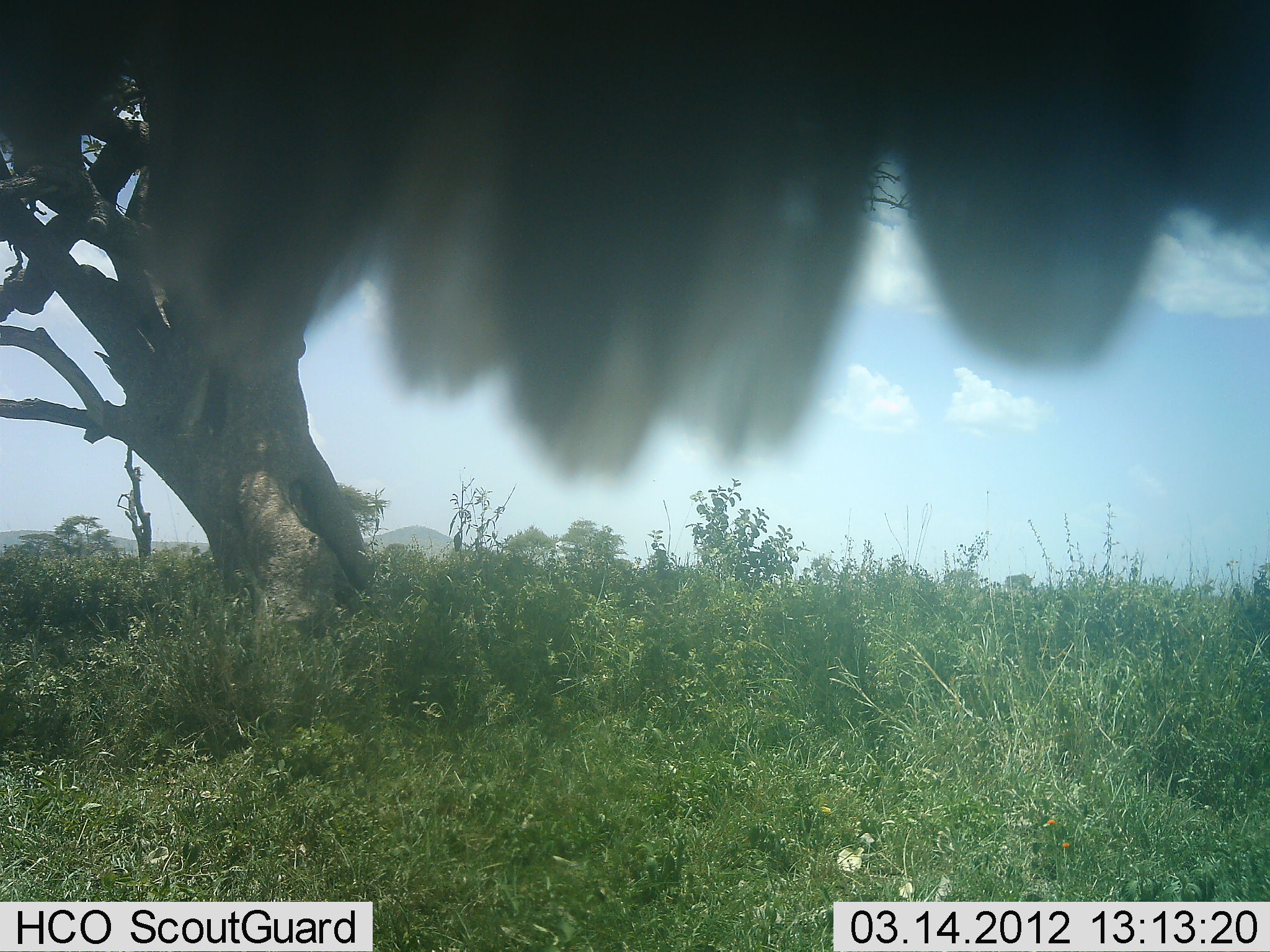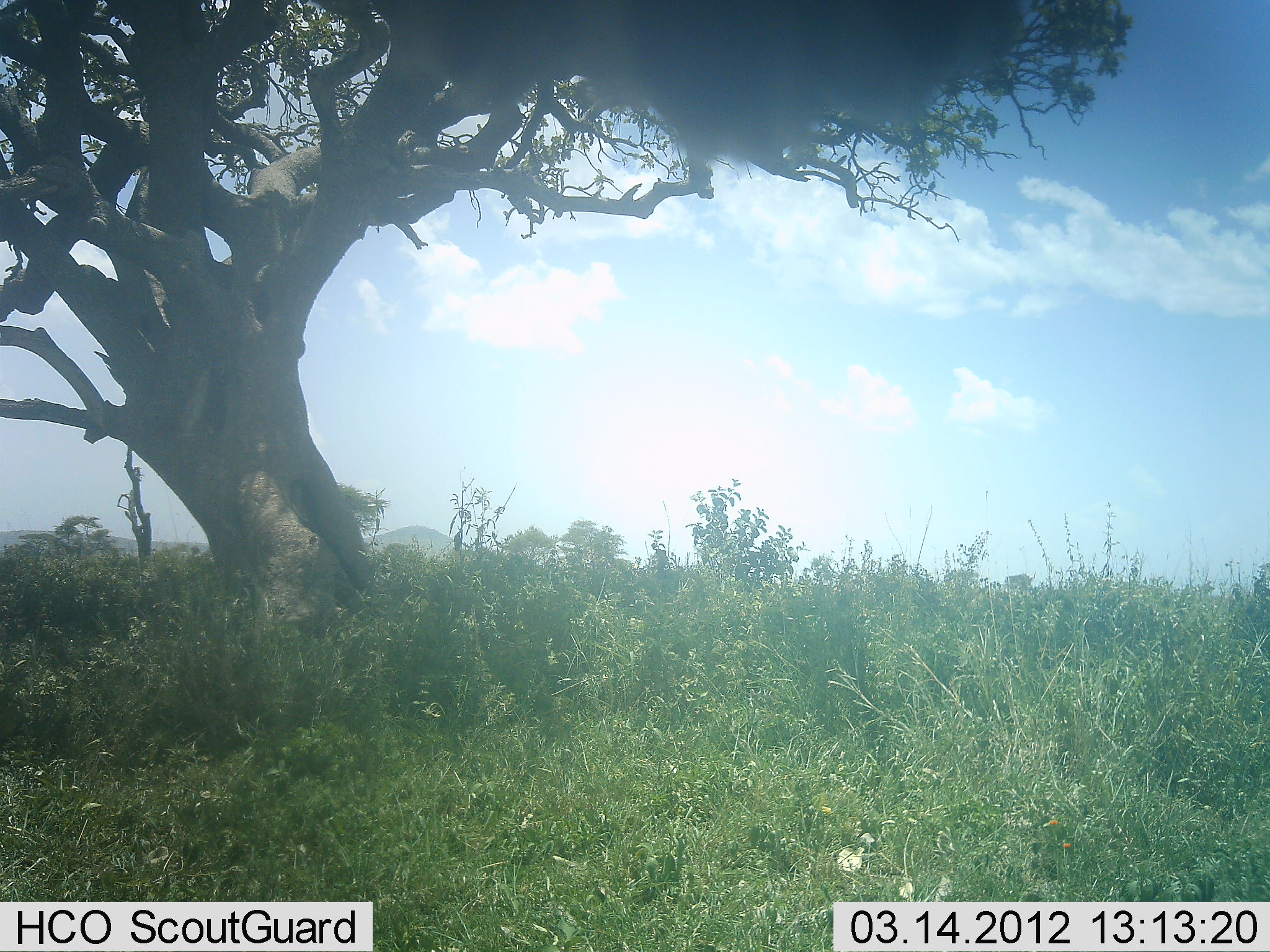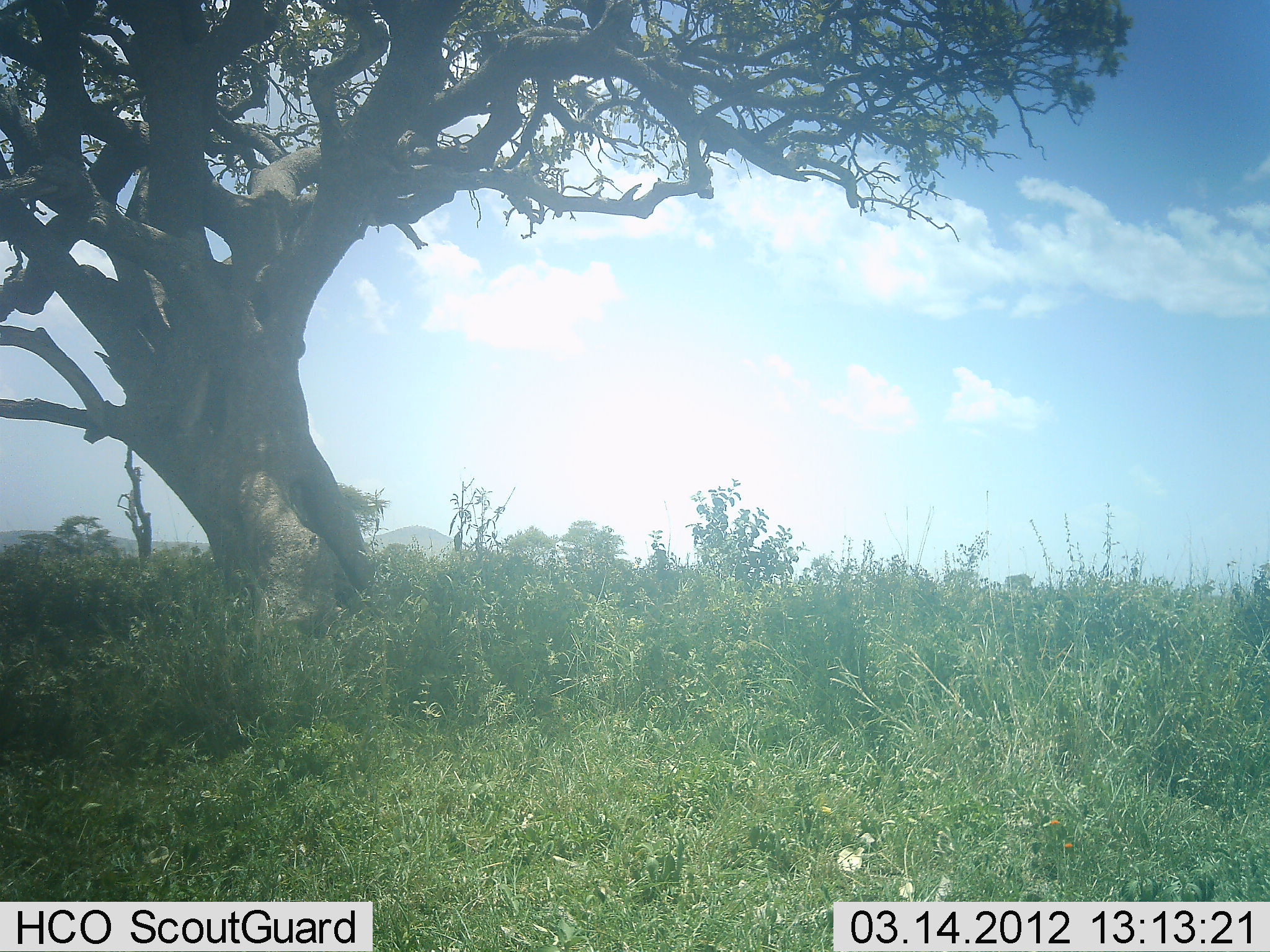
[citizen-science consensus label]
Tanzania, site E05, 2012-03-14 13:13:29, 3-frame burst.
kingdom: Animalia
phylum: Chordata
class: Aves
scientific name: Aves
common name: bird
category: otherbird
Otherbird (bird) (Aves), count 1. Behavior (volunteer vote fractions): standing 0%, resting 22%, moving 78%, interacting 0%. Young present (vote fraction): 0%. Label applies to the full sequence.